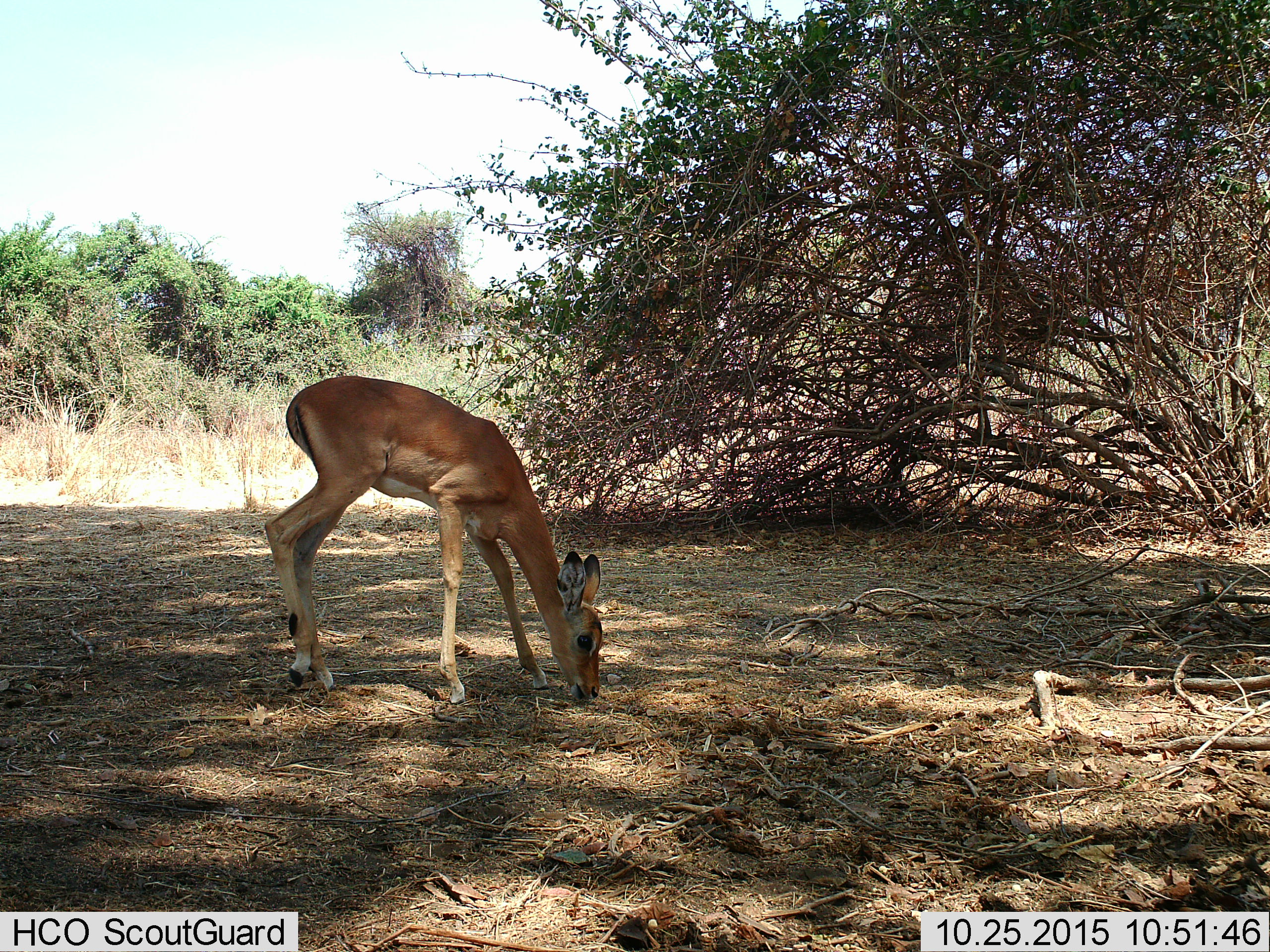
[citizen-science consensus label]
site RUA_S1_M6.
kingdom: Animalia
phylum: Chordata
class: Mammalia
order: Artiodactyla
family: Bovidae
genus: Aepyceros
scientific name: Aepyceros melampus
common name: impala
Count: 1.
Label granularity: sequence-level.